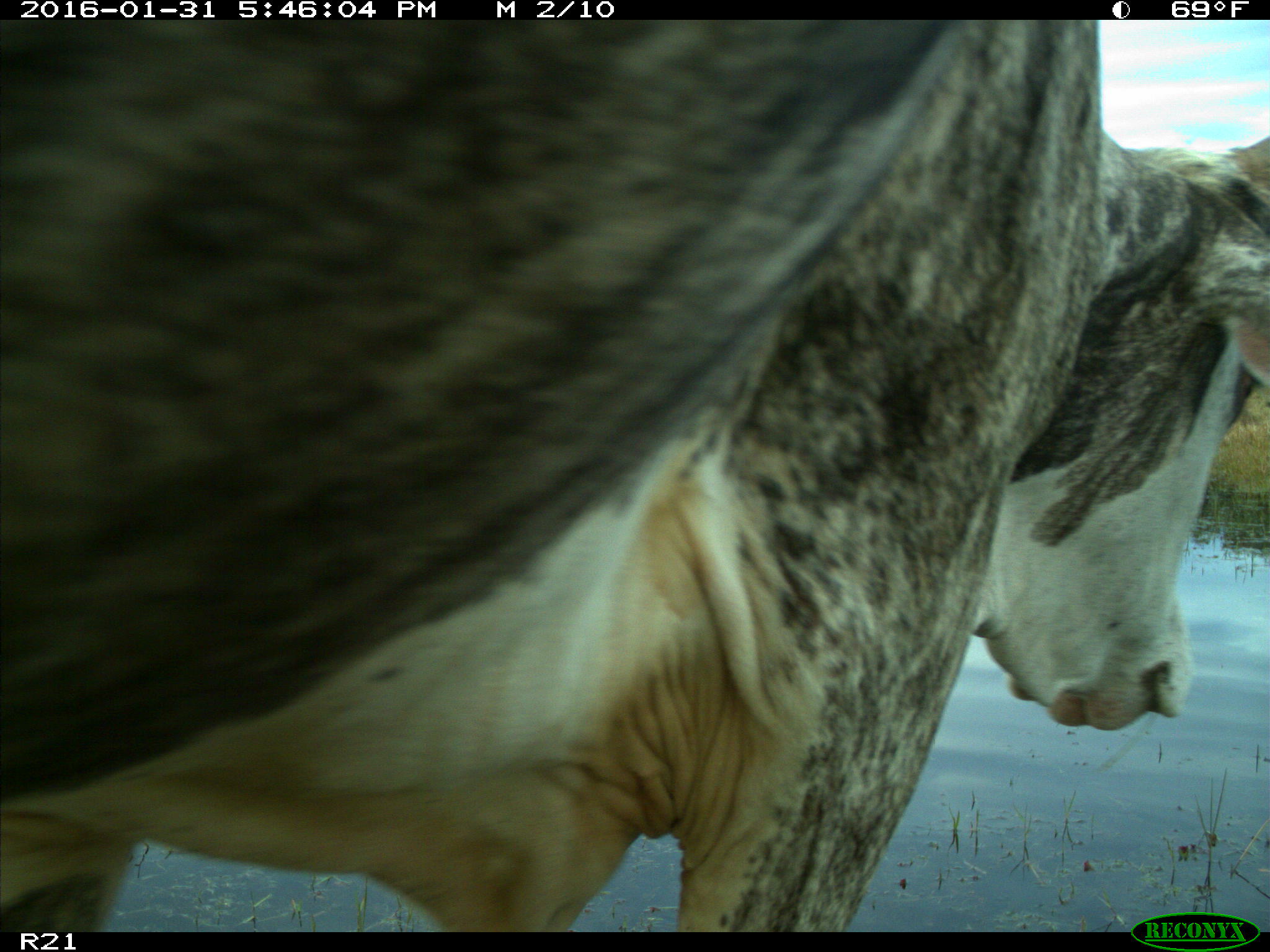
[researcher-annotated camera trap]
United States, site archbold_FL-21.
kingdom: Animalia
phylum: Chordata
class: Mammalia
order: Artiodactyla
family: Bovidae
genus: Bos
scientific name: Bos taurus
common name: domestic cow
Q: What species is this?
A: Bos taurus (domestic cow).